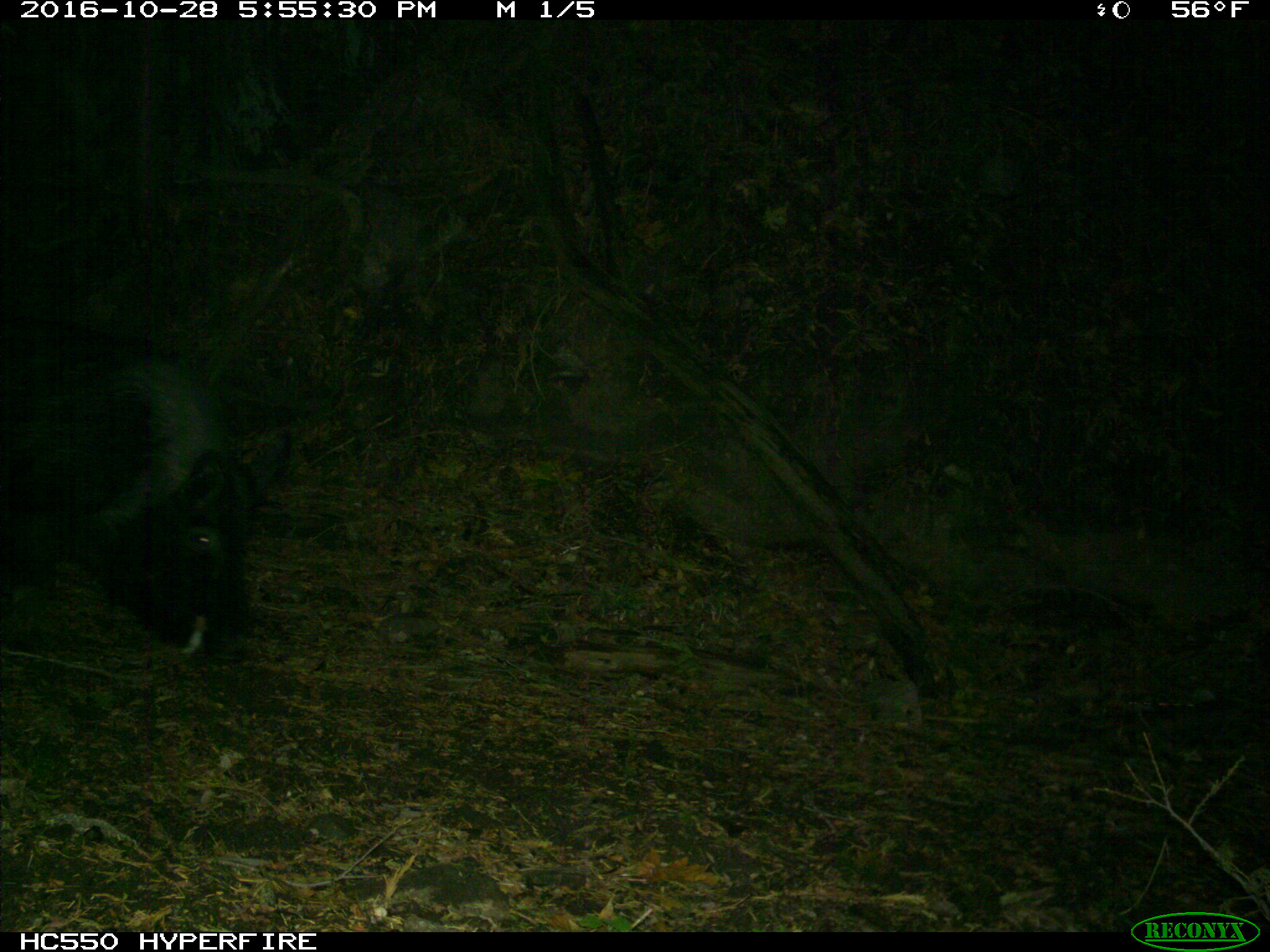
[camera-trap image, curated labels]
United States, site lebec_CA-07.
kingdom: Animalia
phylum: Chordata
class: Mammalia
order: Artiodactyla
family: Suidae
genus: Sus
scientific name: Sus scrofa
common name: wild boar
Sus scrofa (wild boar).